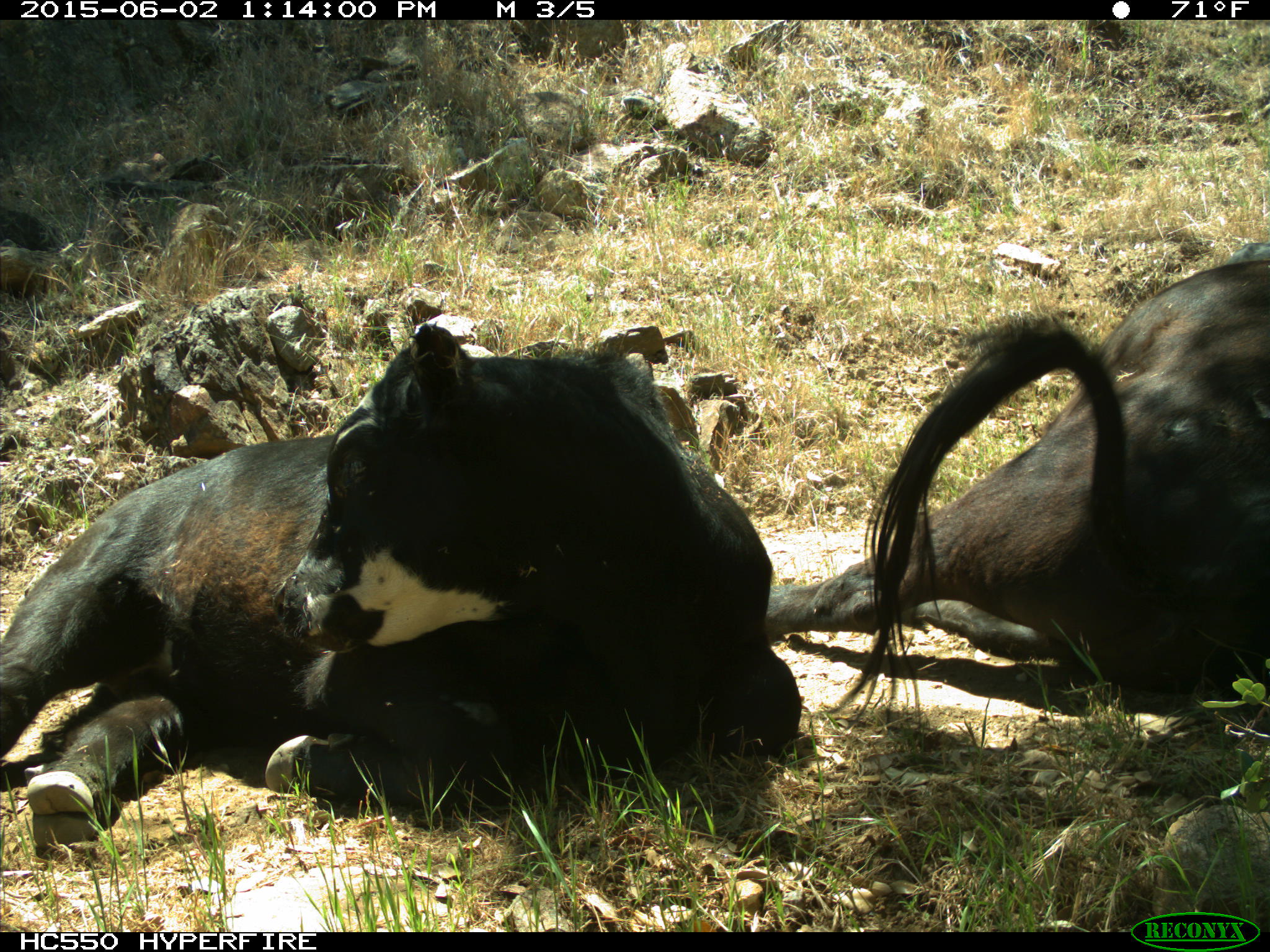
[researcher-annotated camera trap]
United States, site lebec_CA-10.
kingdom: Animalia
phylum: Chordata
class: Mammalia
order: Artiodactyla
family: Bovidae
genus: Bos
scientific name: Bos taurus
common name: domestic cow